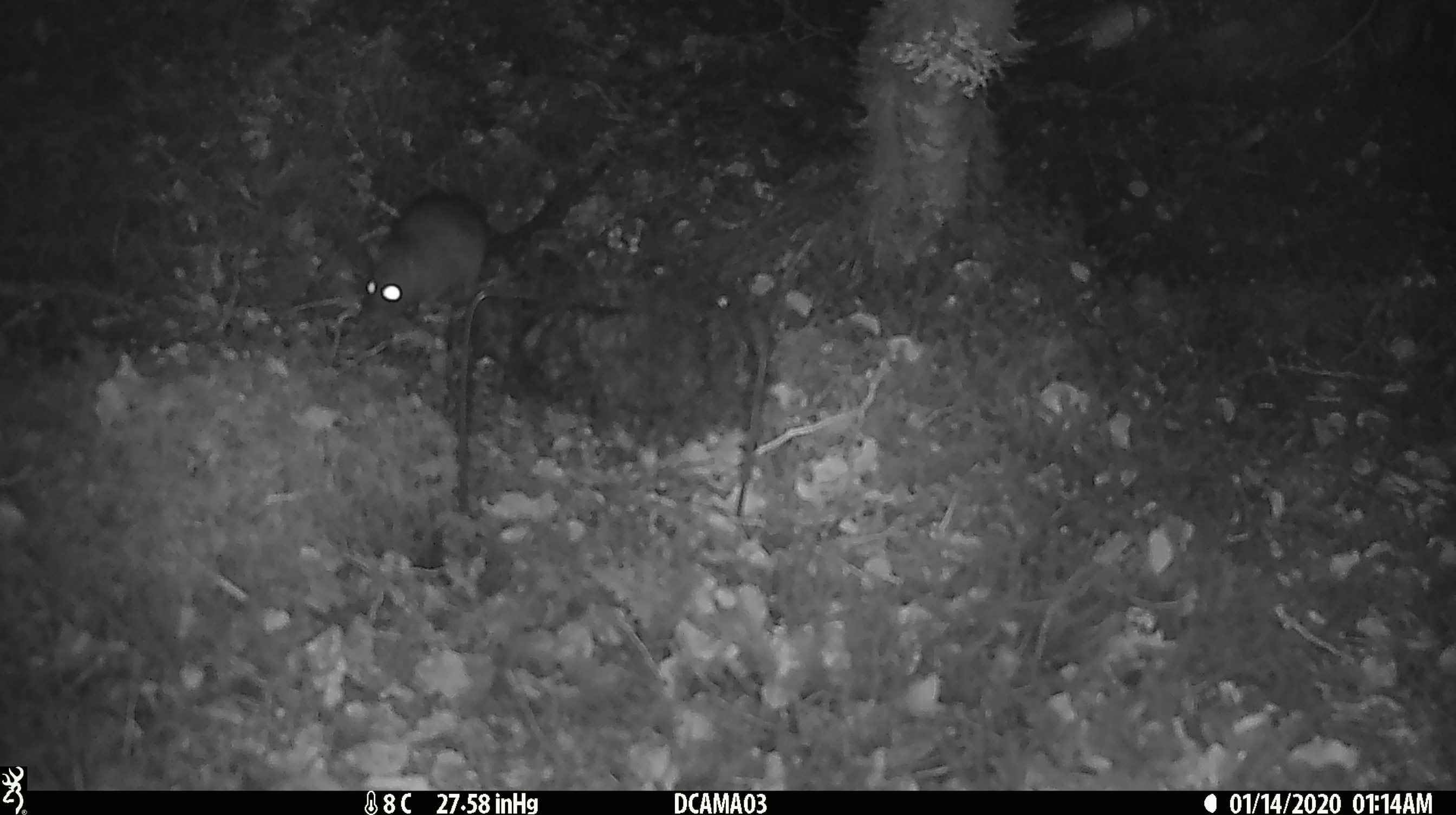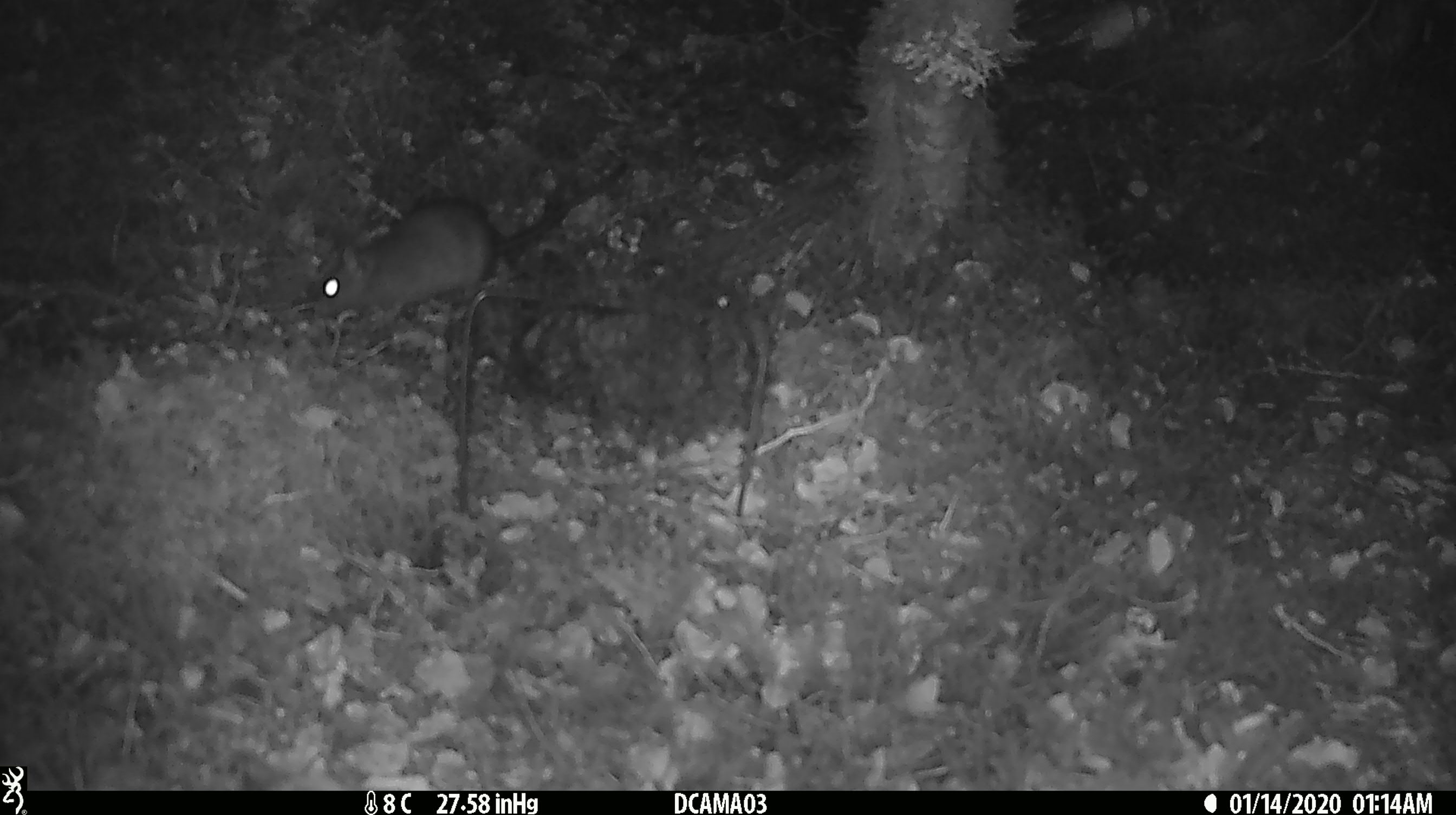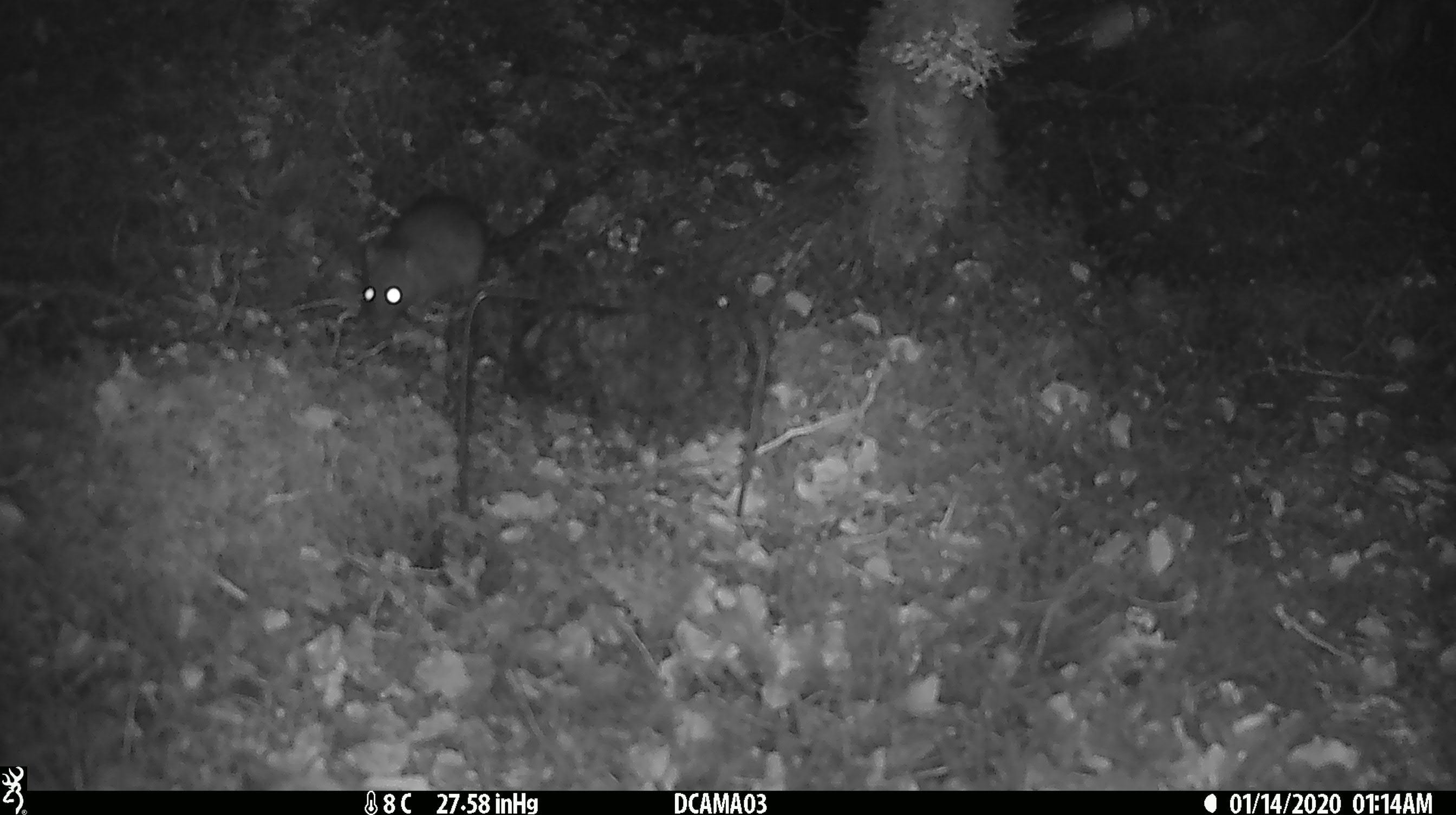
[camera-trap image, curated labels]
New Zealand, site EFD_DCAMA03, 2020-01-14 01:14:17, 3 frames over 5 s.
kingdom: Animalia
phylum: Chordata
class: Mammalia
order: Rodentia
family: Muridae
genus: Rattus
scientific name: Rattus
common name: rat